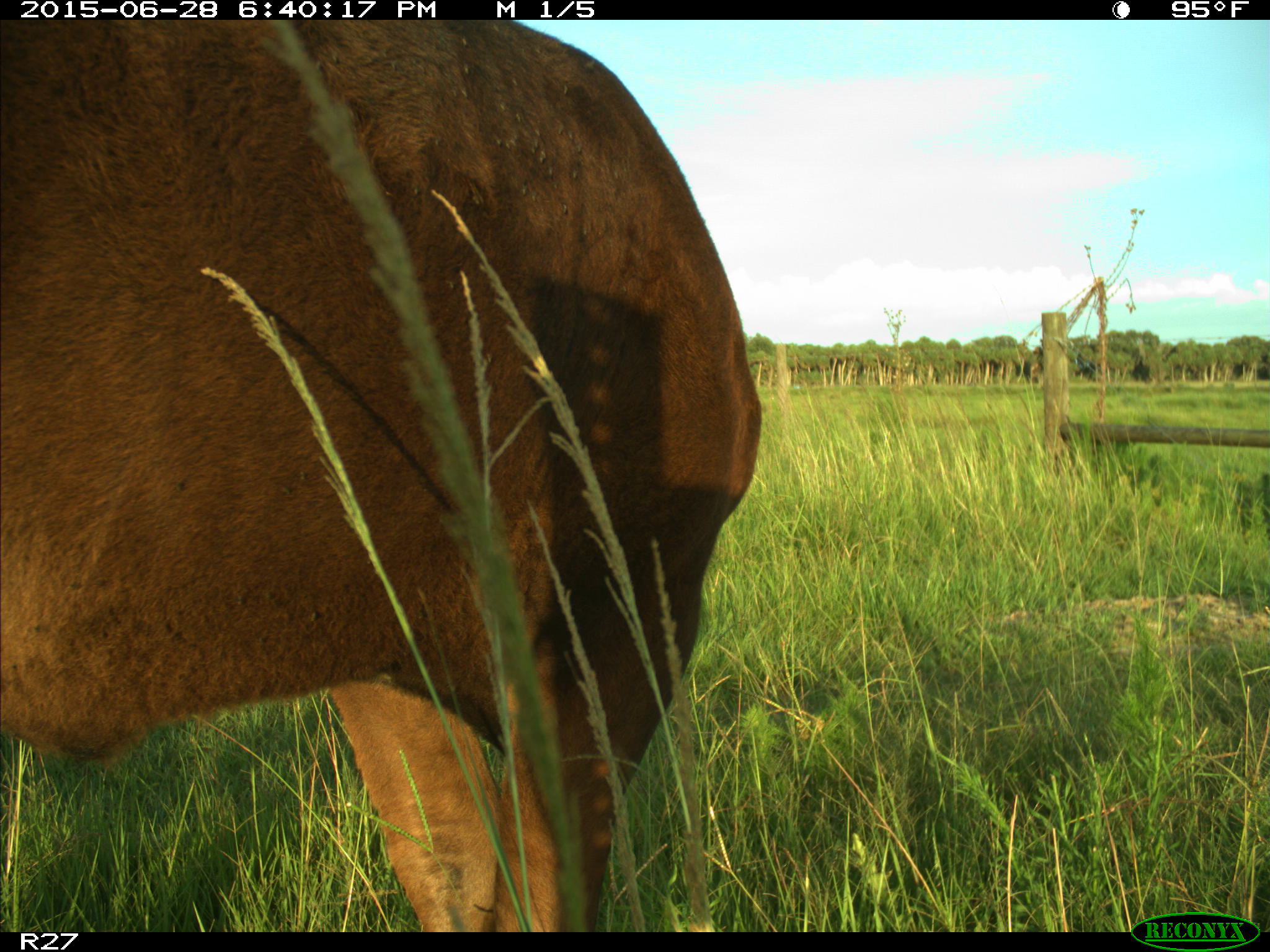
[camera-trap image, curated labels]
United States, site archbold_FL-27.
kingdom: Animalia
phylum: Chordata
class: Mammalia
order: Artiodactyla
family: Bovidae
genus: Bos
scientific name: Bos taurus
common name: domestic cow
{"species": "Bos taurus (domestic cow)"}